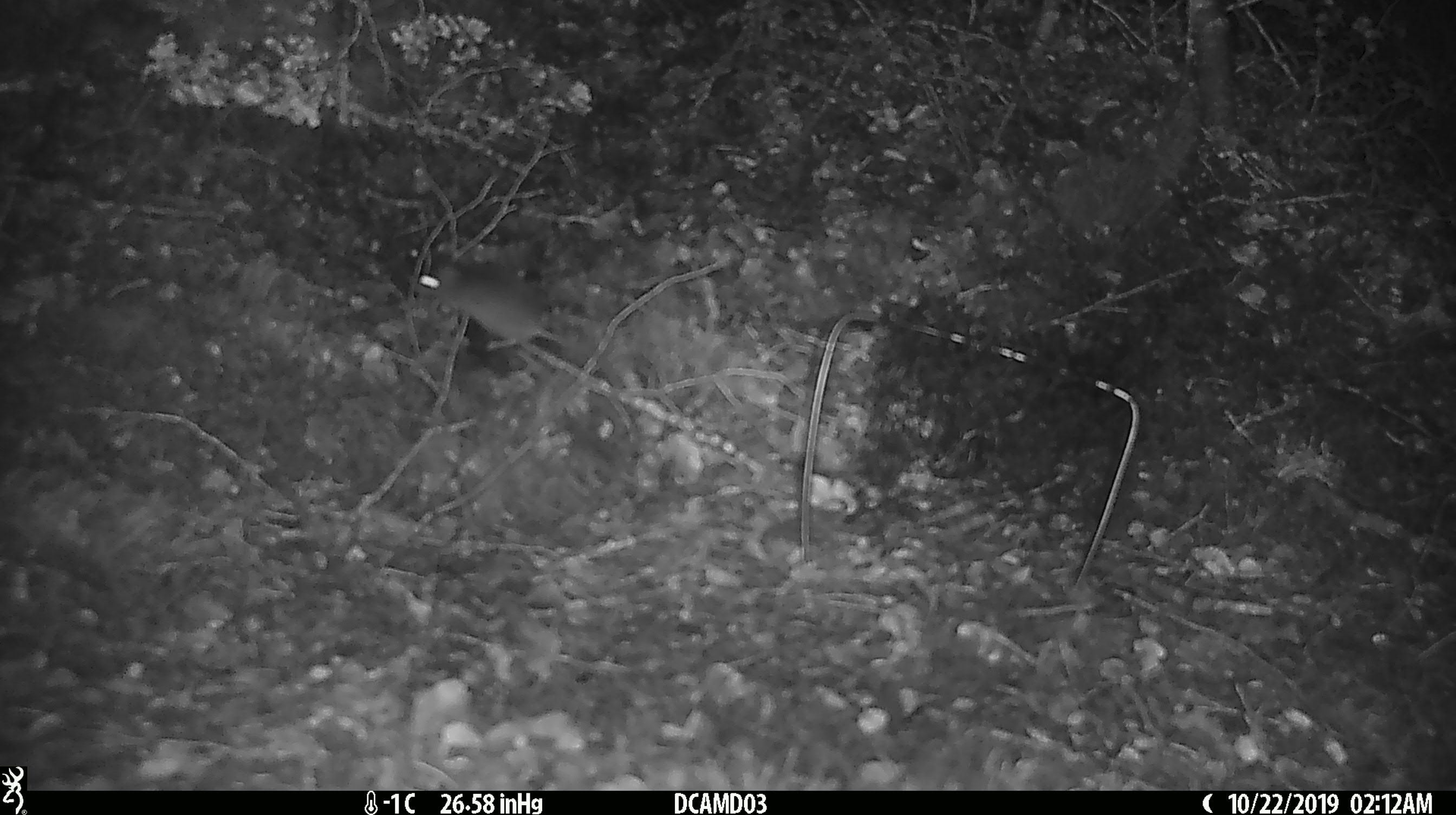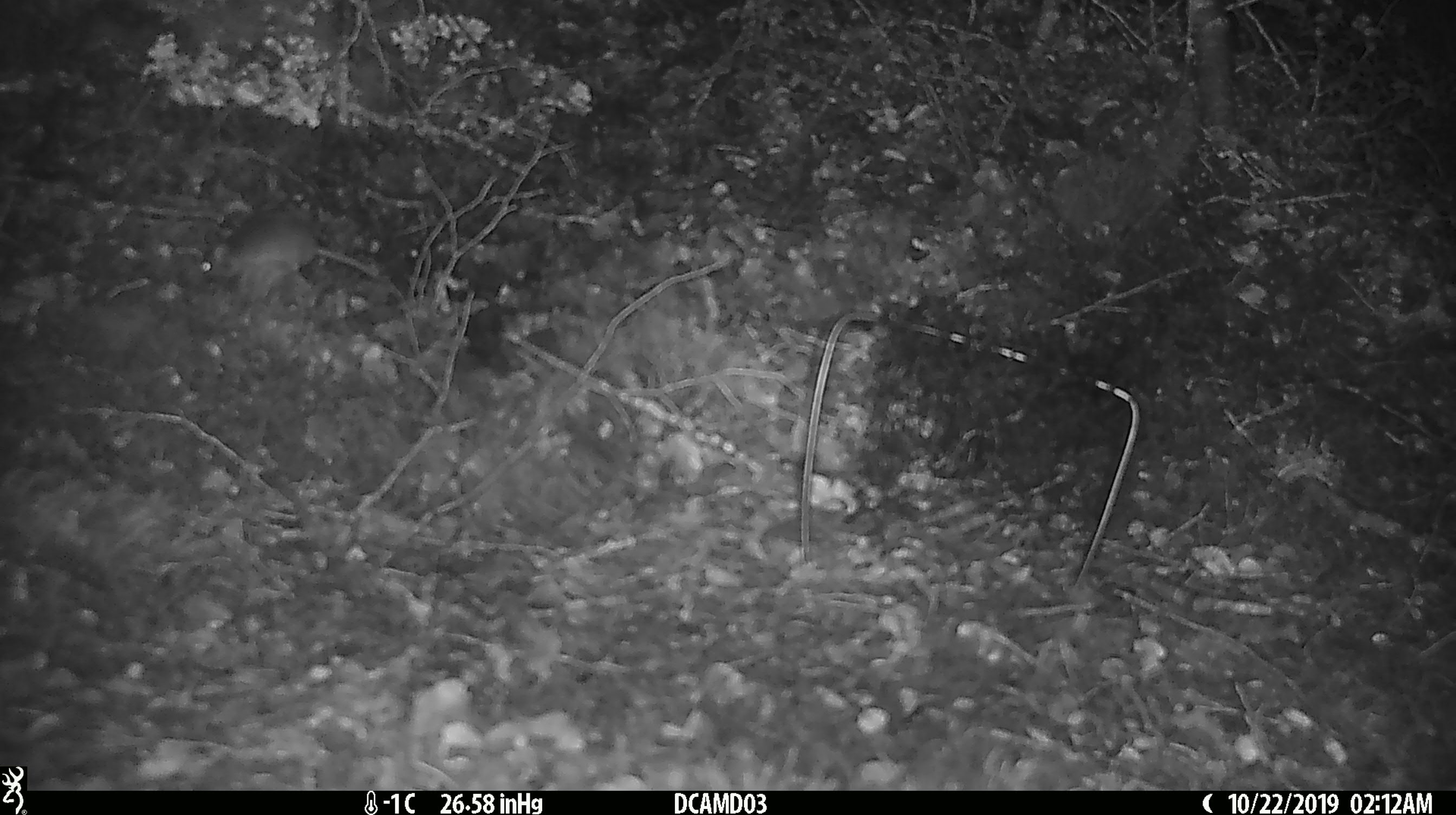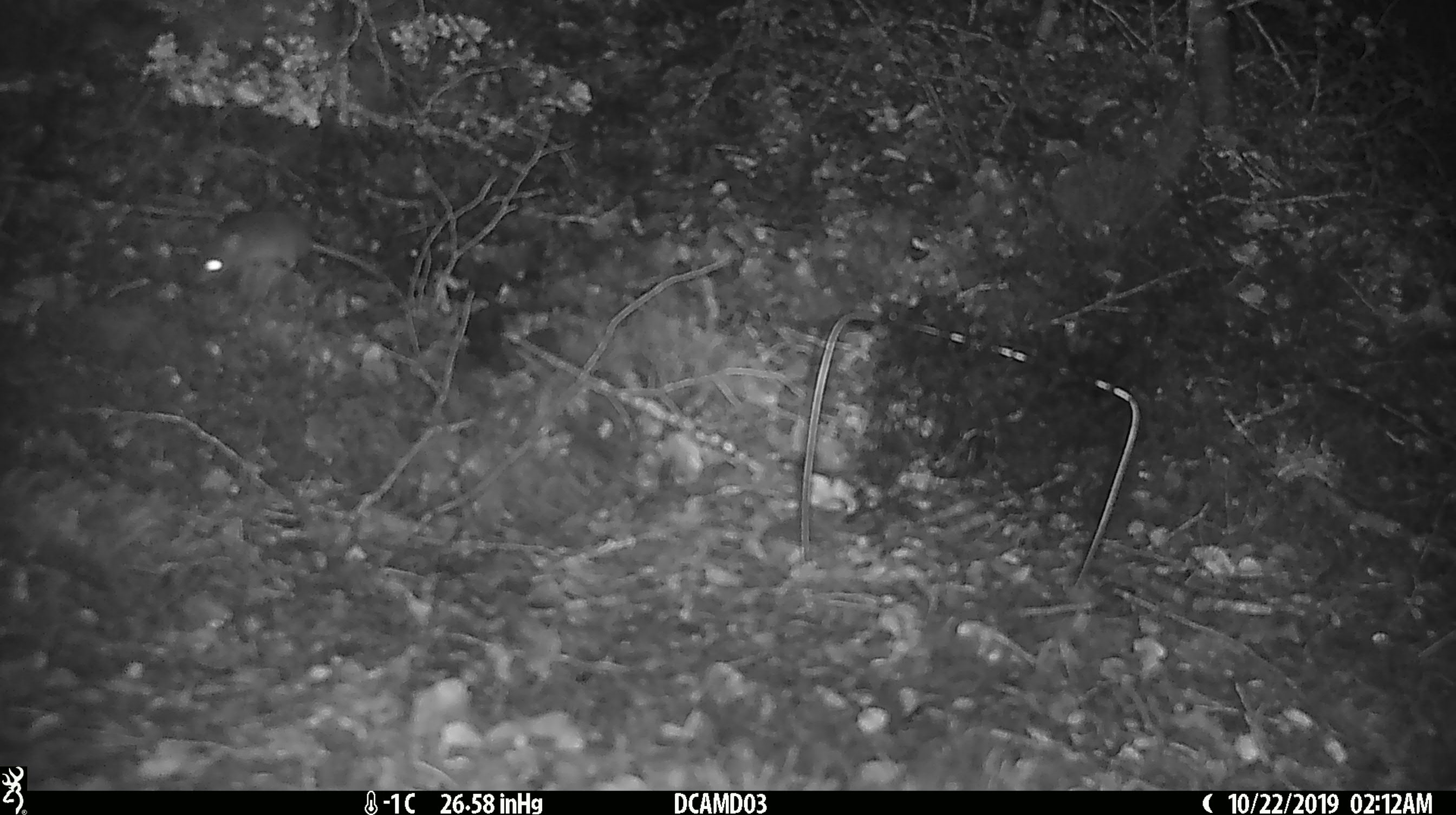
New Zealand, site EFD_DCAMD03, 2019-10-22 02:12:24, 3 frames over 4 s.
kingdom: Animalia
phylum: Chordata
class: Mammalia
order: Rodentia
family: Muridae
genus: Mus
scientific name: Mus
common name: mouse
Mouse (Mus).